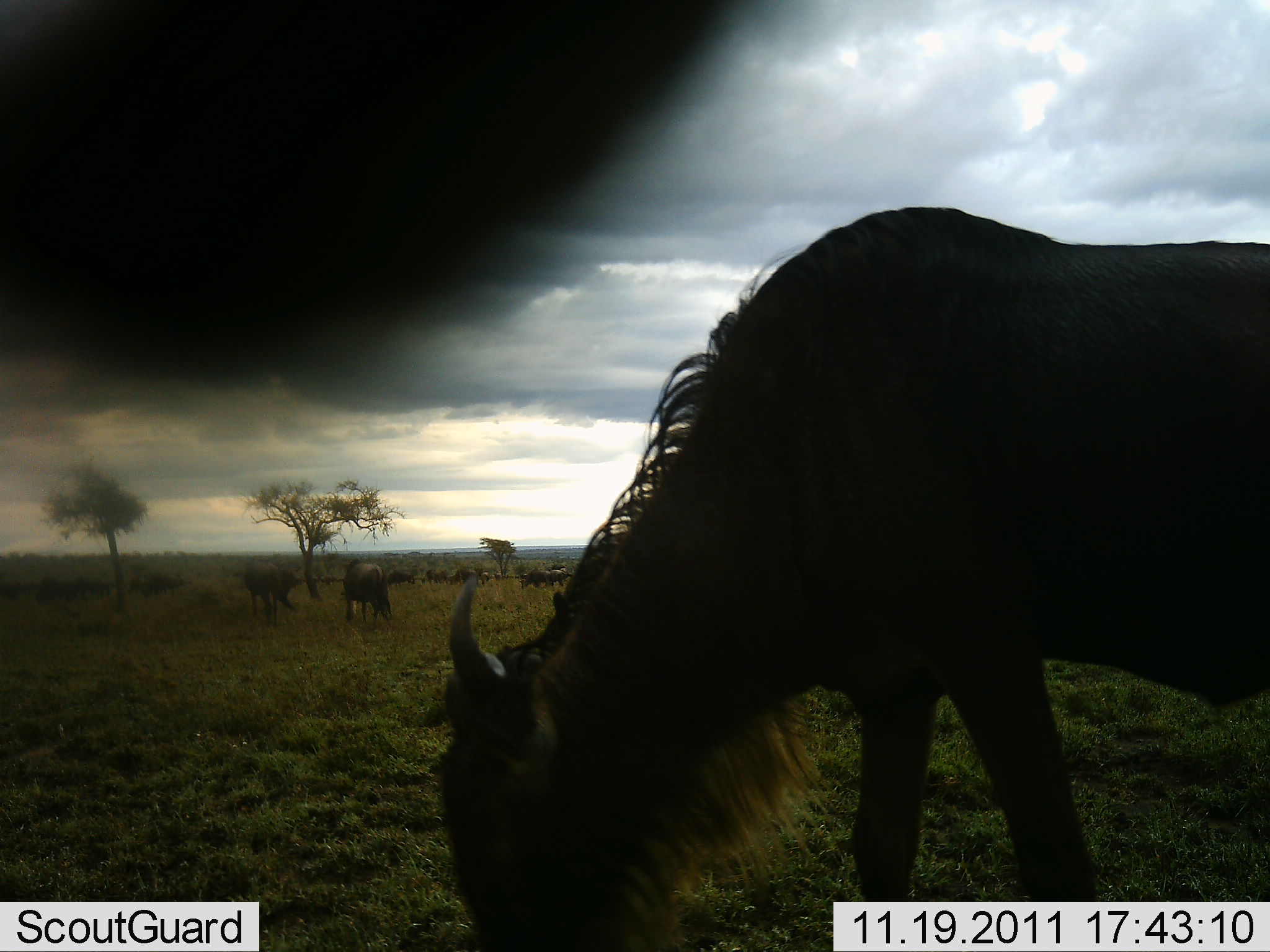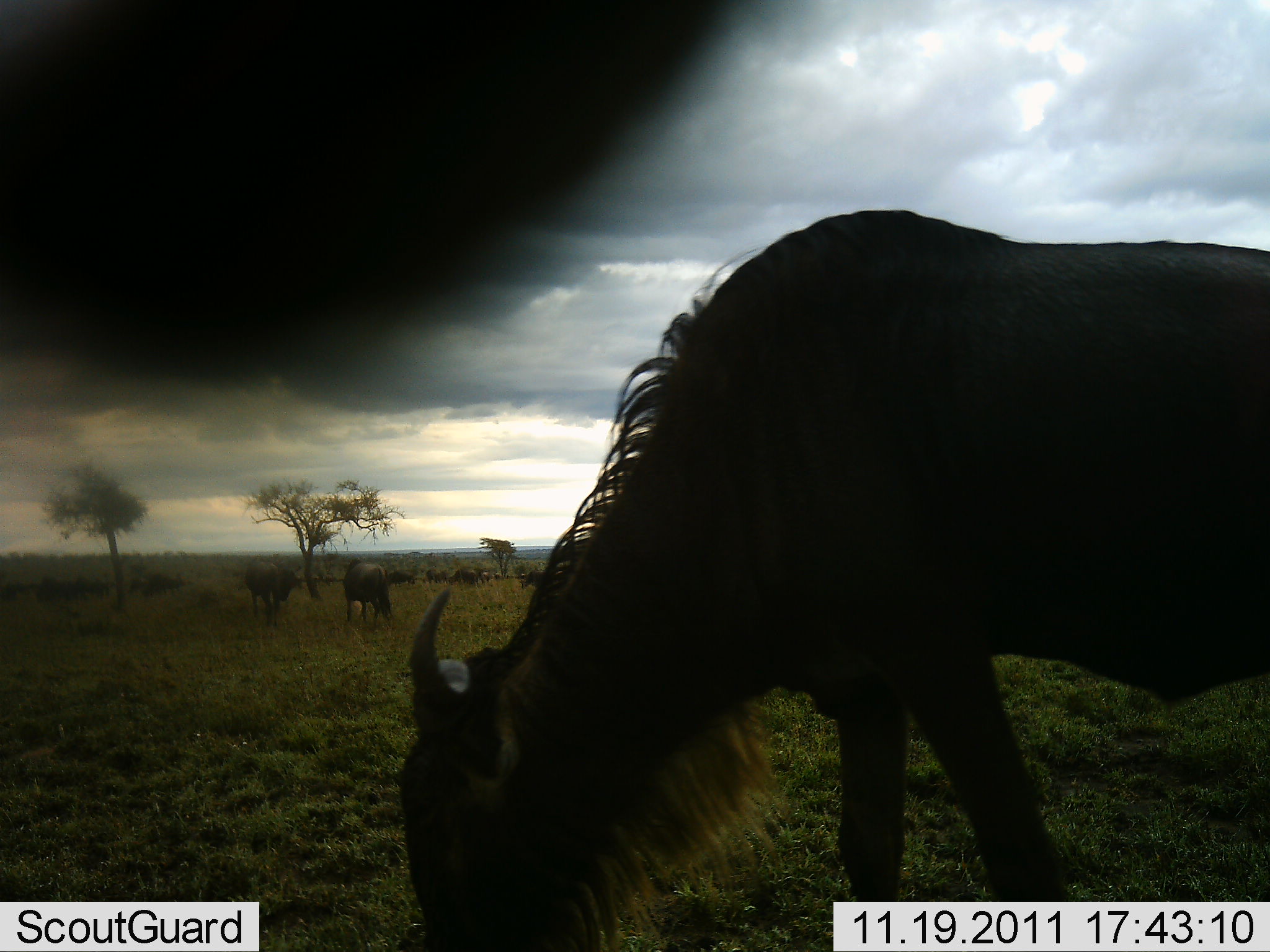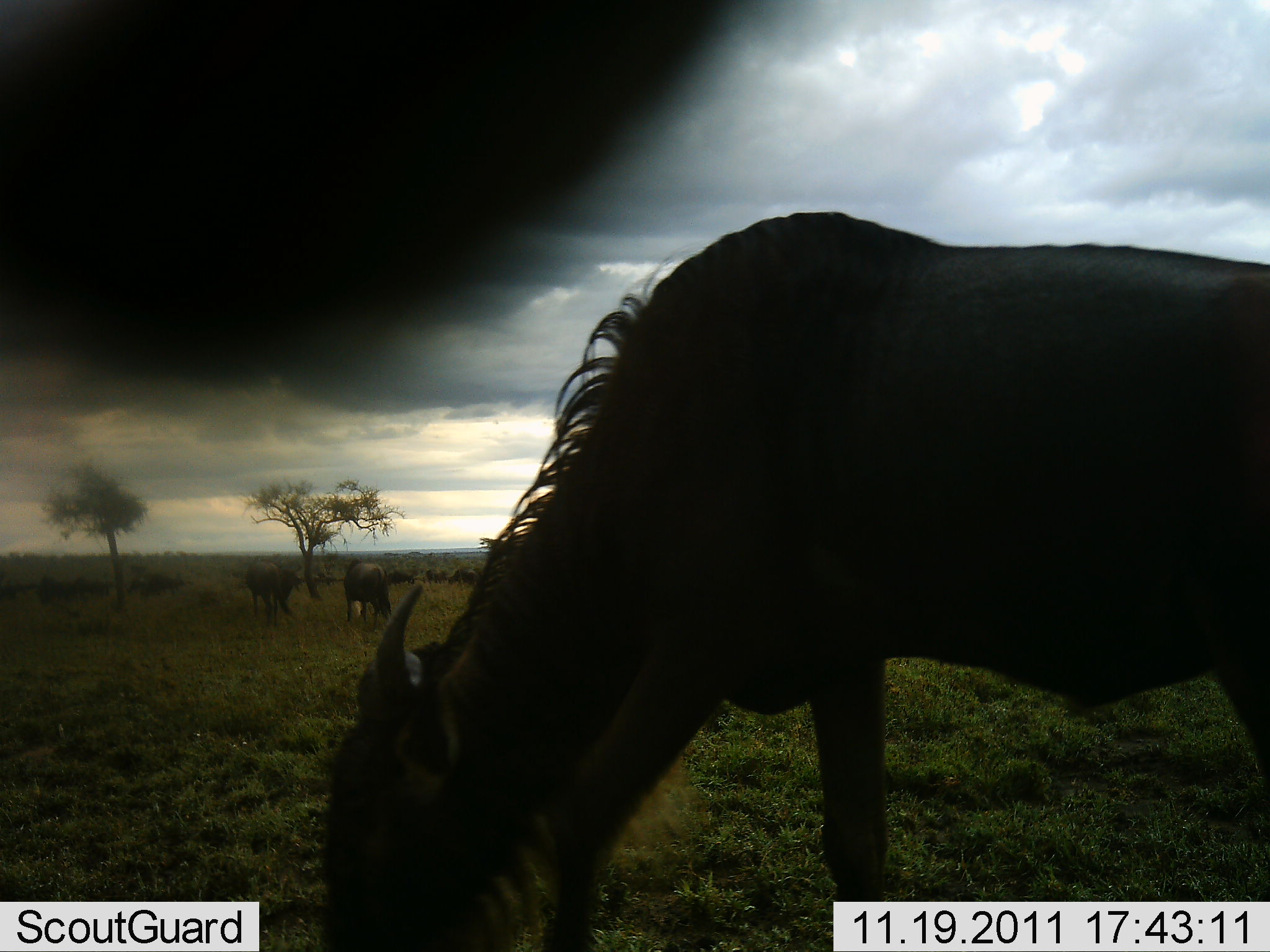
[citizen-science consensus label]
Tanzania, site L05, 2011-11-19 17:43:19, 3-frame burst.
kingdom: Animalia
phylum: Chordata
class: Mammalia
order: Artiodactyla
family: Bovidae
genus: Connochaetes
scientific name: Connochaetes taurinus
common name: blue wildebeest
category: wildebeest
Wildebeest (blue wildebeest) (Connochaetes taurinus), count 11-50. Behavior (volunteer vote fractions): standing 55%, resting 9%, moving 27%, interacting 9%. Young present (vote fraction): 9%. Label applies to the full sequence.